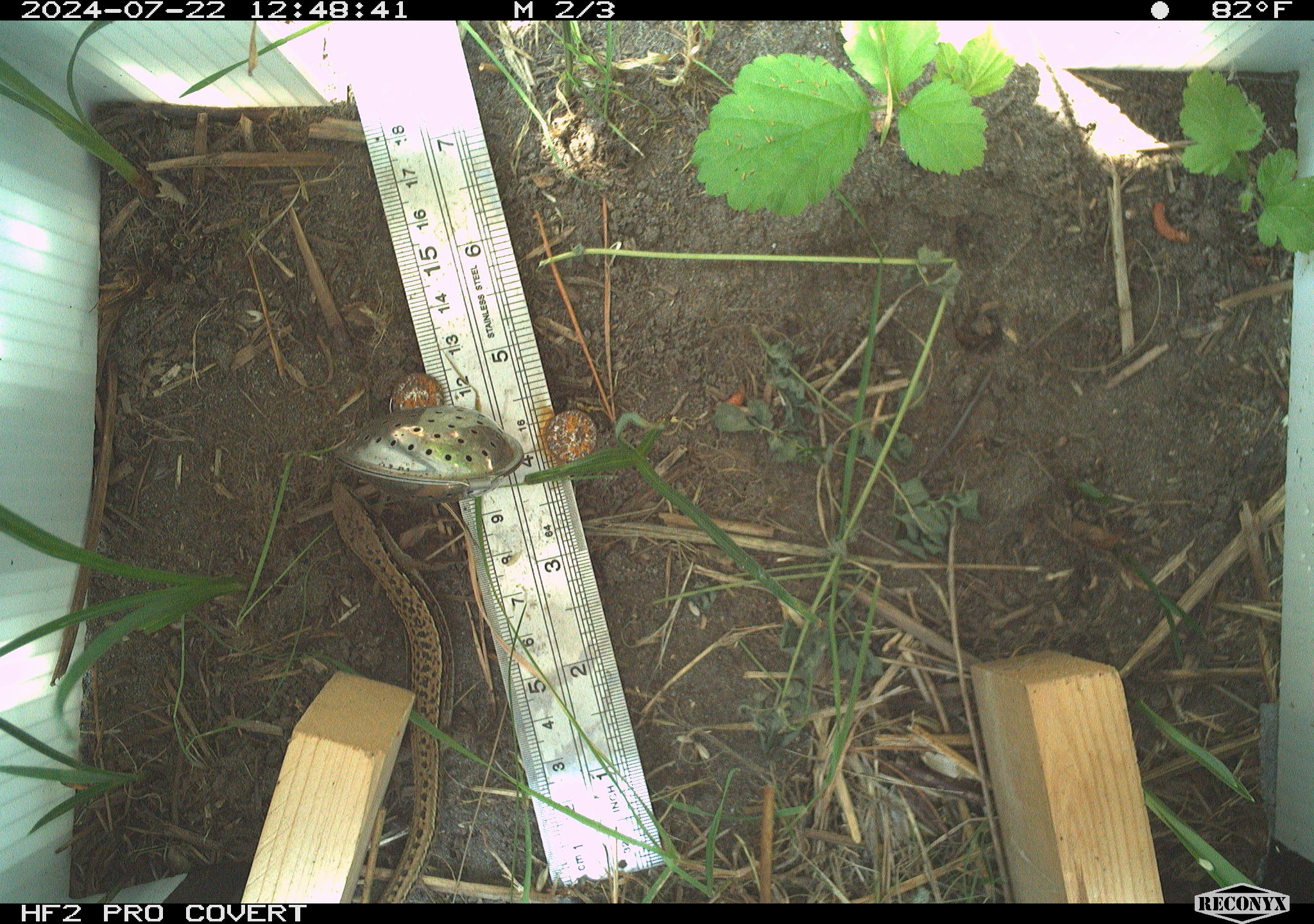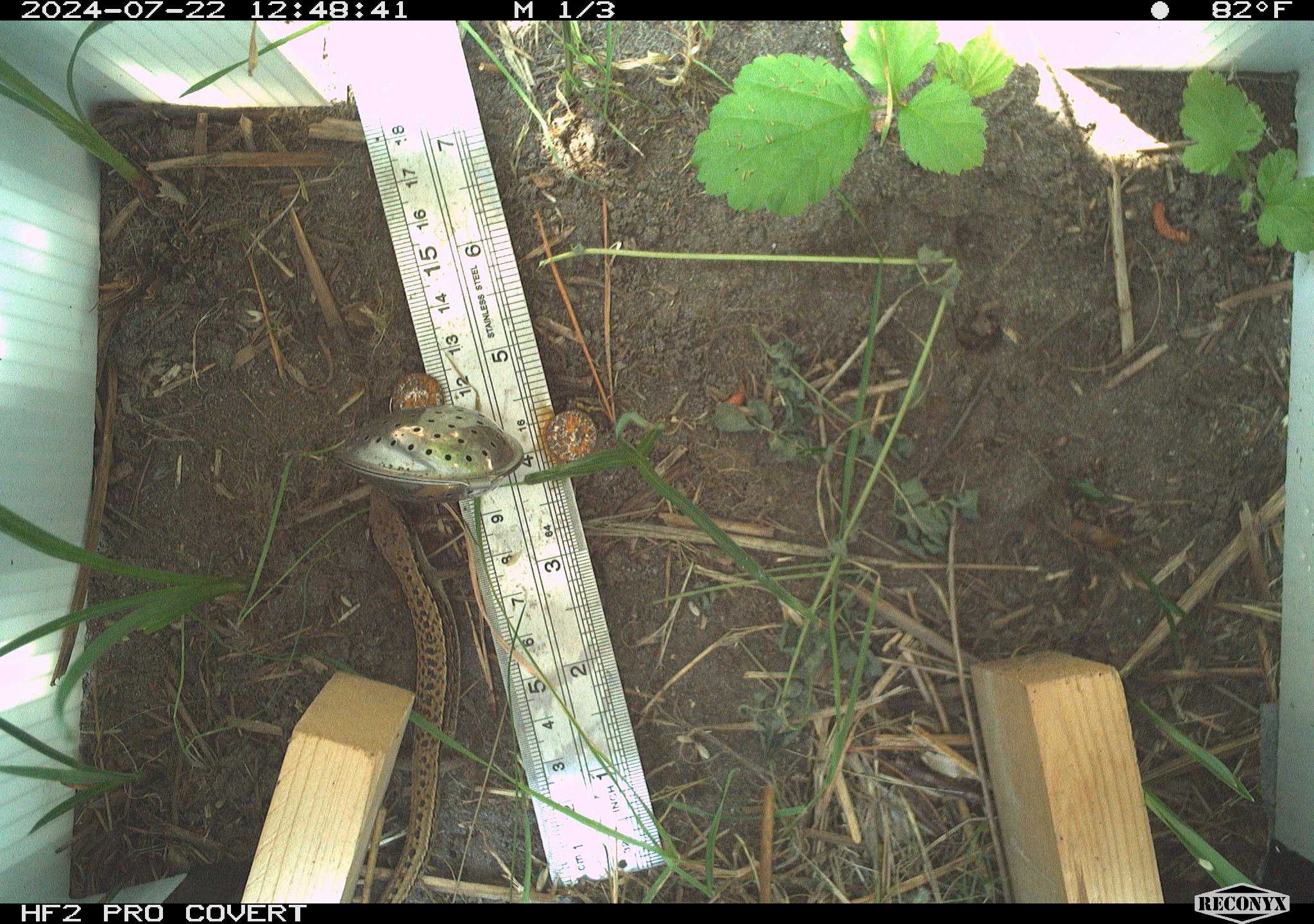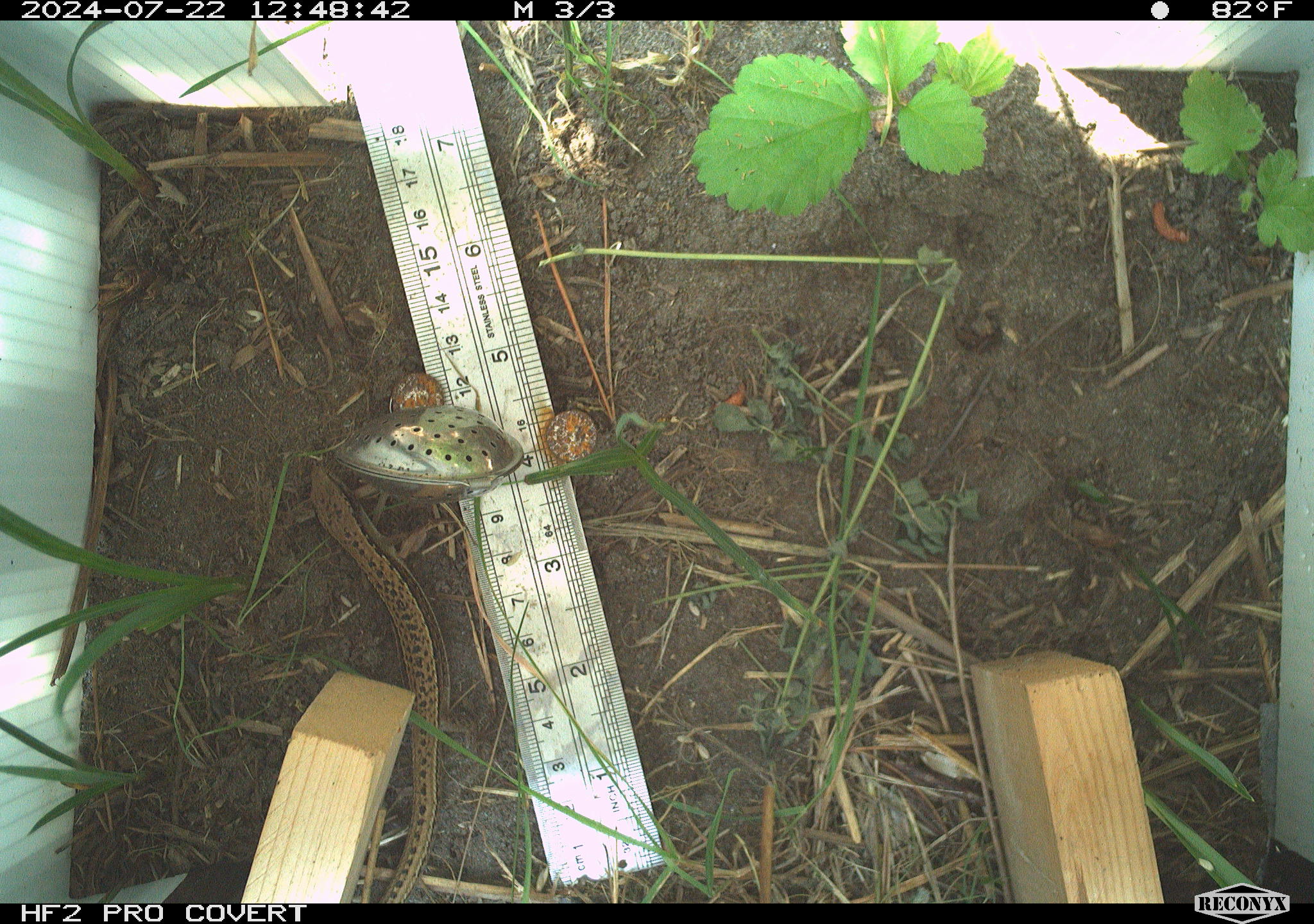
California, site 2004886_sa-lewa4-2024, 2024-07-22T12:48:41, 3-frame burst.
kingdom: Animalia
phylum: Chordata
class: Reptilia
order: Squamata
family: Anguidae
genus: Elgaria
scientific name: Elgaria coerulea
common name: northern alligator lizard